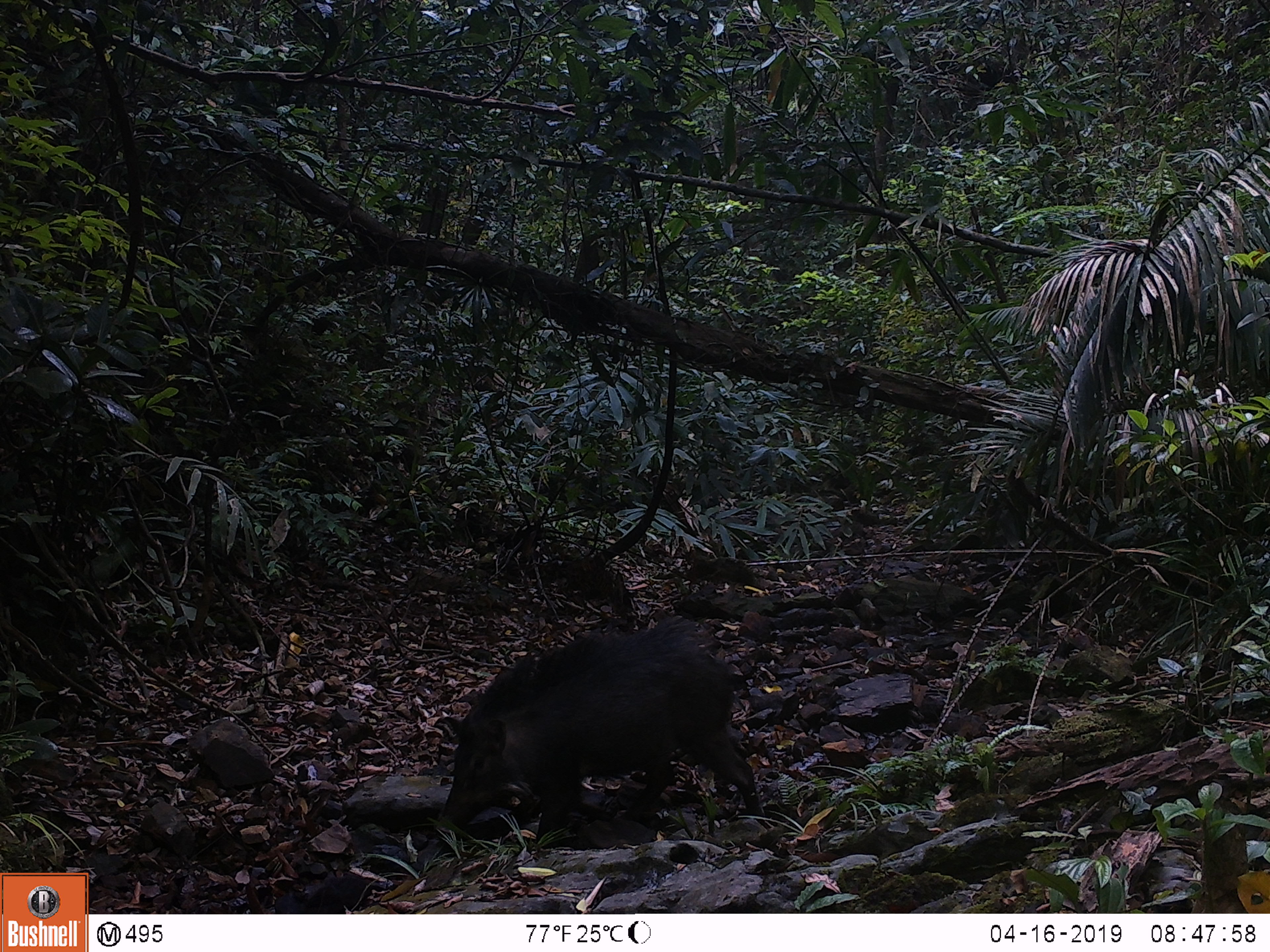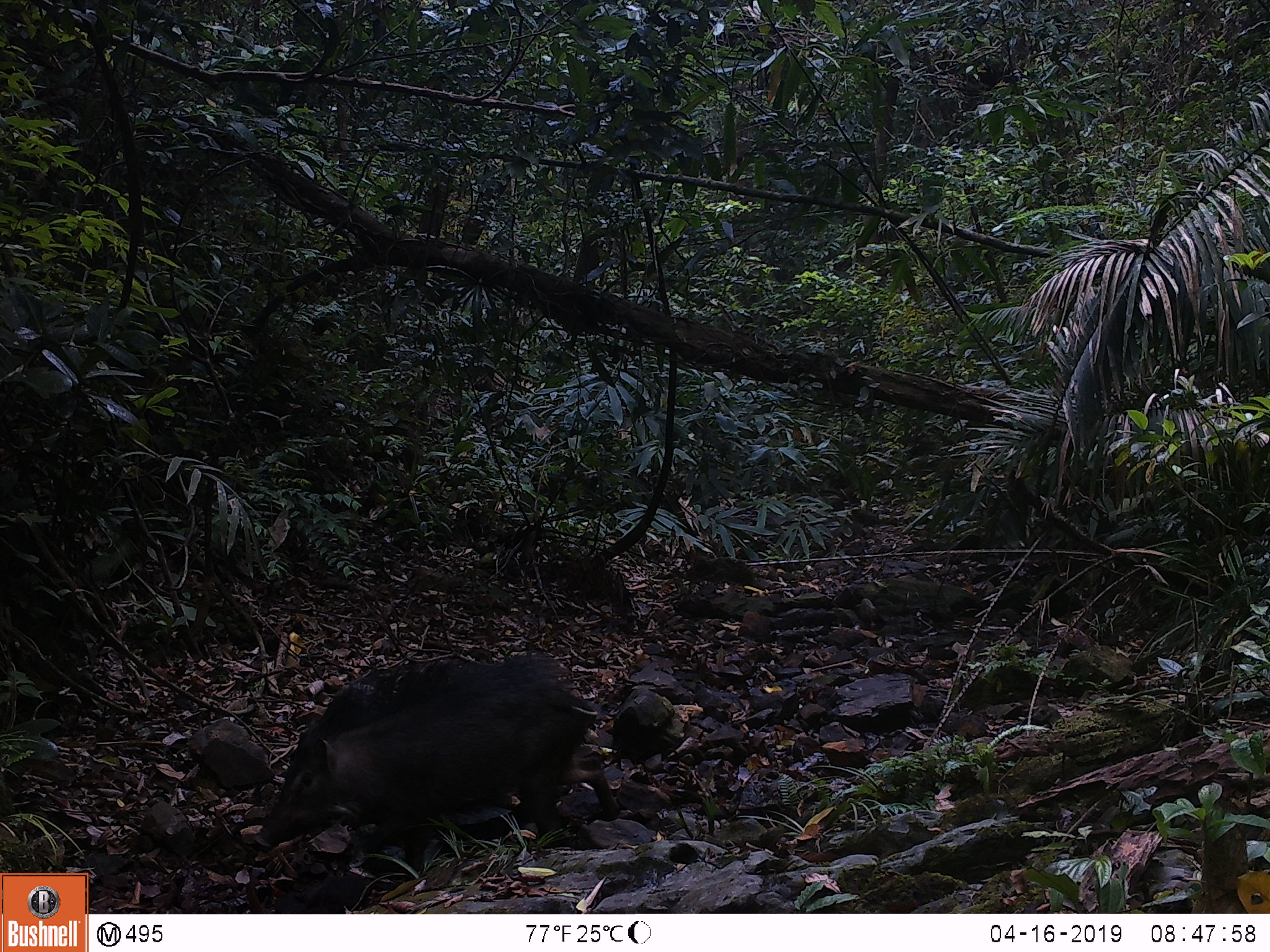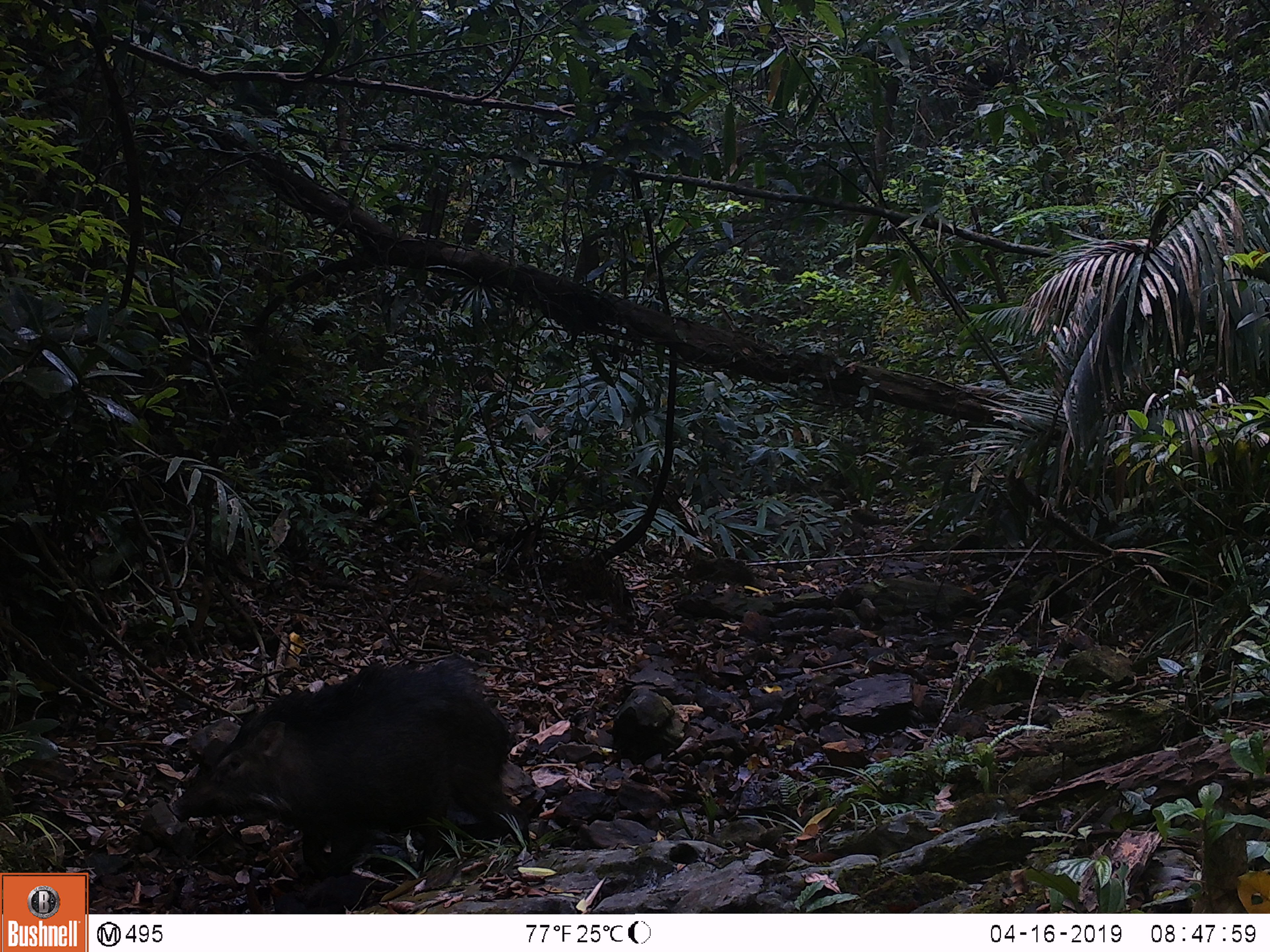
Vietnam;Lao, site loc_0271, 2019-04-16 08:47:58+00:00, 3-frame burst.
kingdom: Animalia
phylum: Chordata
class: Mammalia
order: Artiodactyla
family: Suidae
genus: Sus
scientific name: Sus scrofa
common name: eurasian wild pig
Eurasian wild pig (Sus scrofa). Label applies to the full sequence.